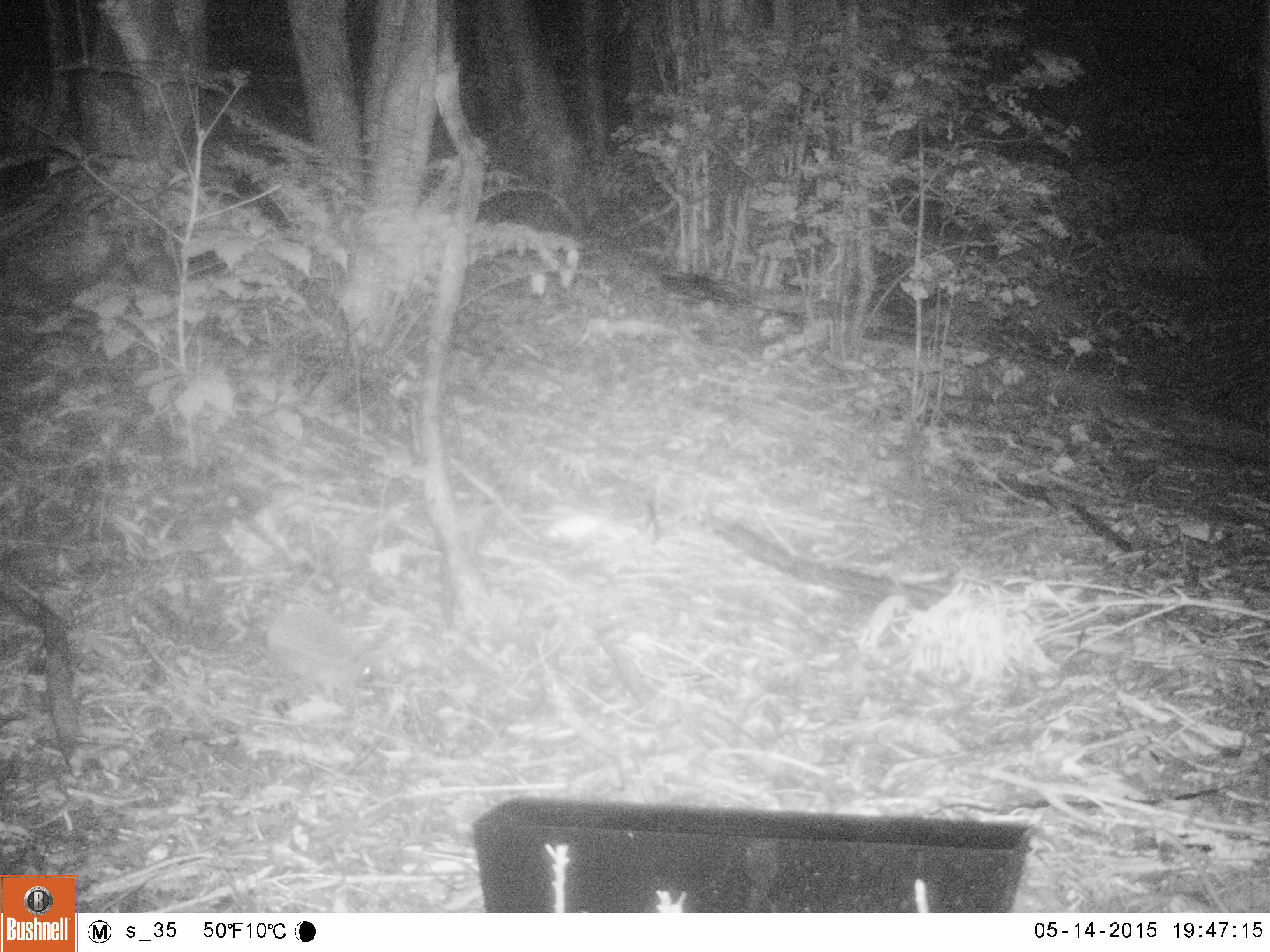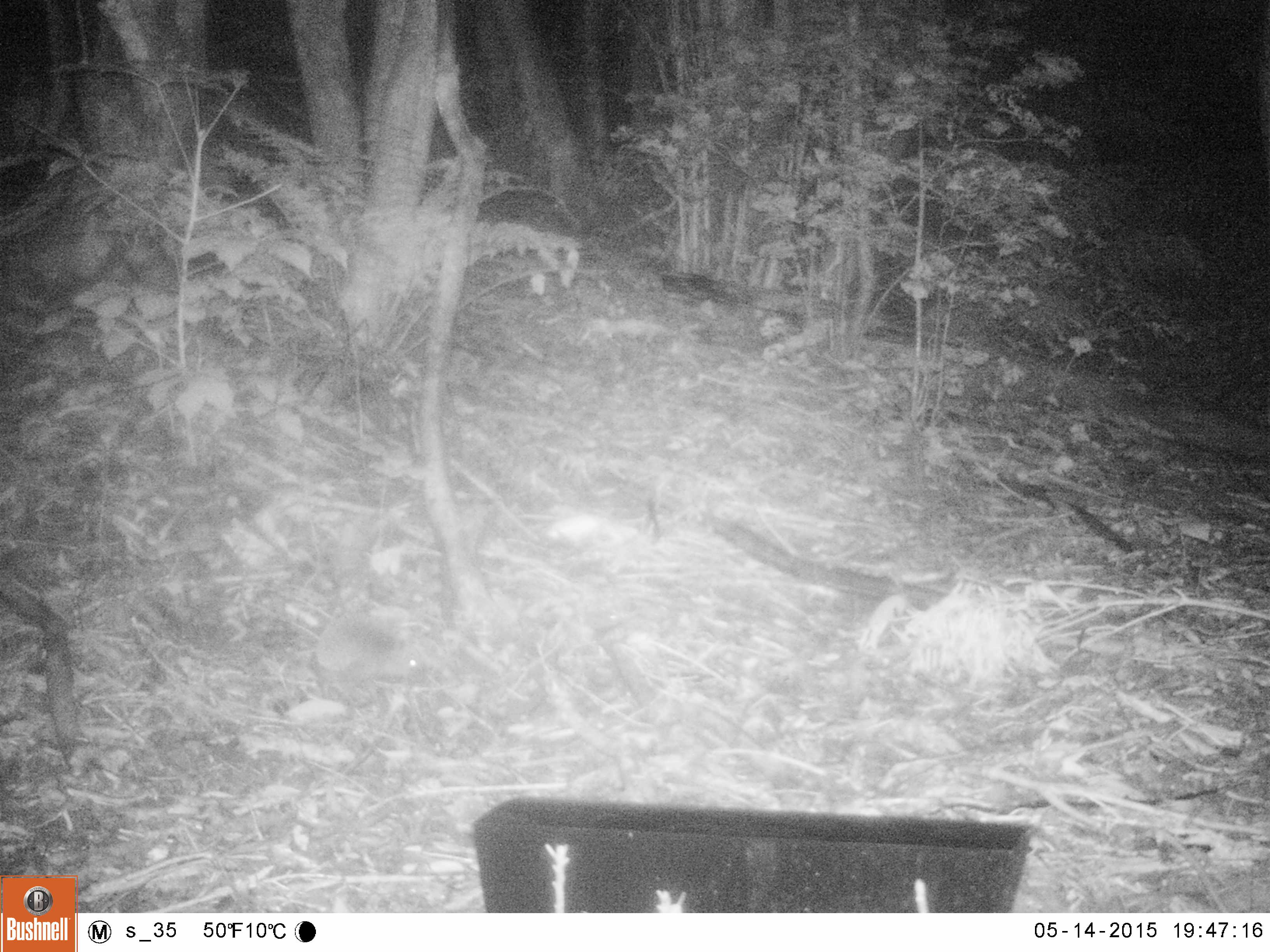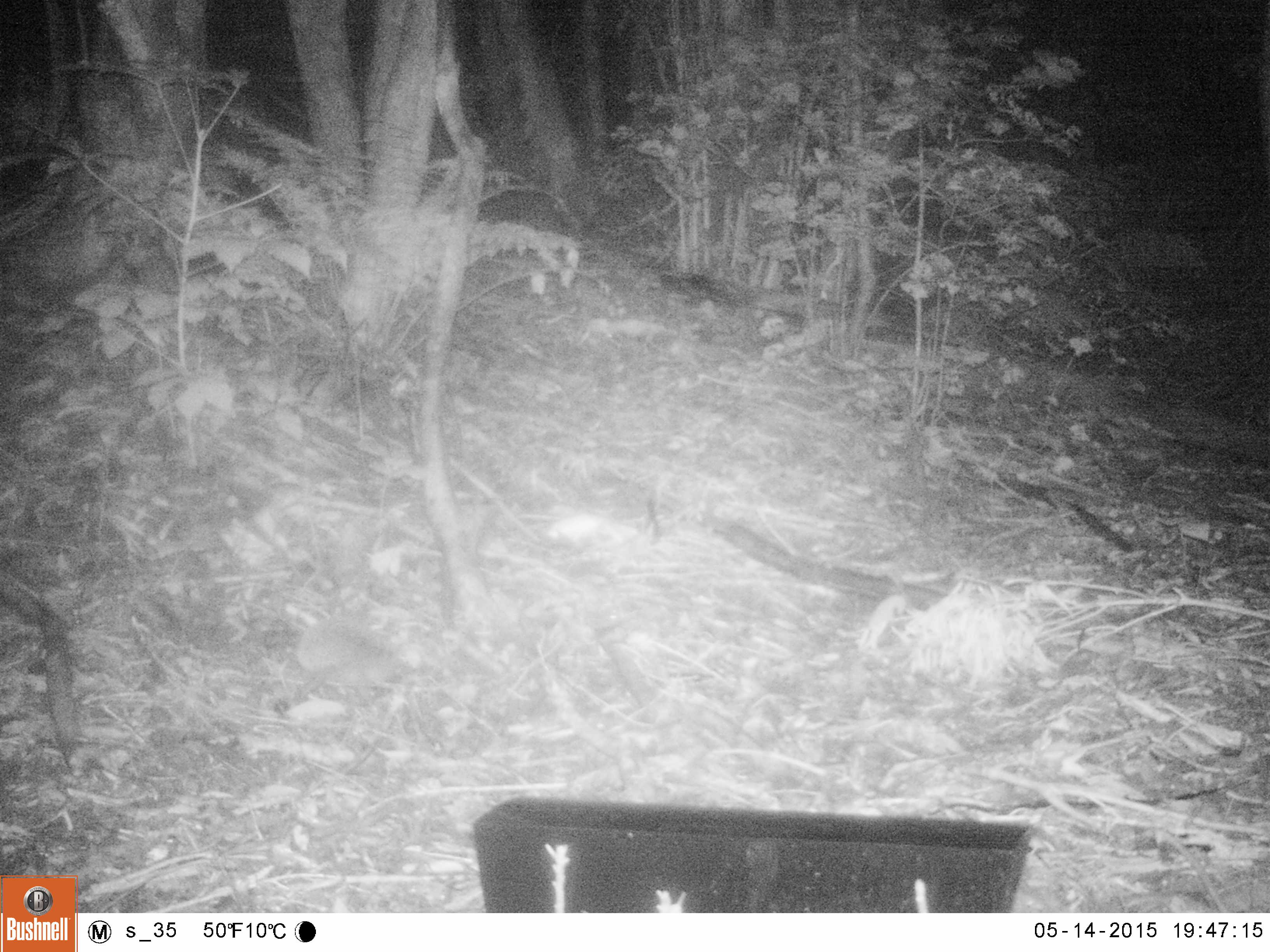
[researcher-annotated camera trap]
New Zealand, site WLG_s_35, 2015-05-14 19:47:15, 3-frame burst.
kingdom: Animalia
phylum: Chordata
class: Mammalia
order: Eulipotyphla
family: Erinaceidae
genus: Erinaceus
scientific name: Erinaceus europaeus europaeus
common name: european hedgehog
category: hedgehog